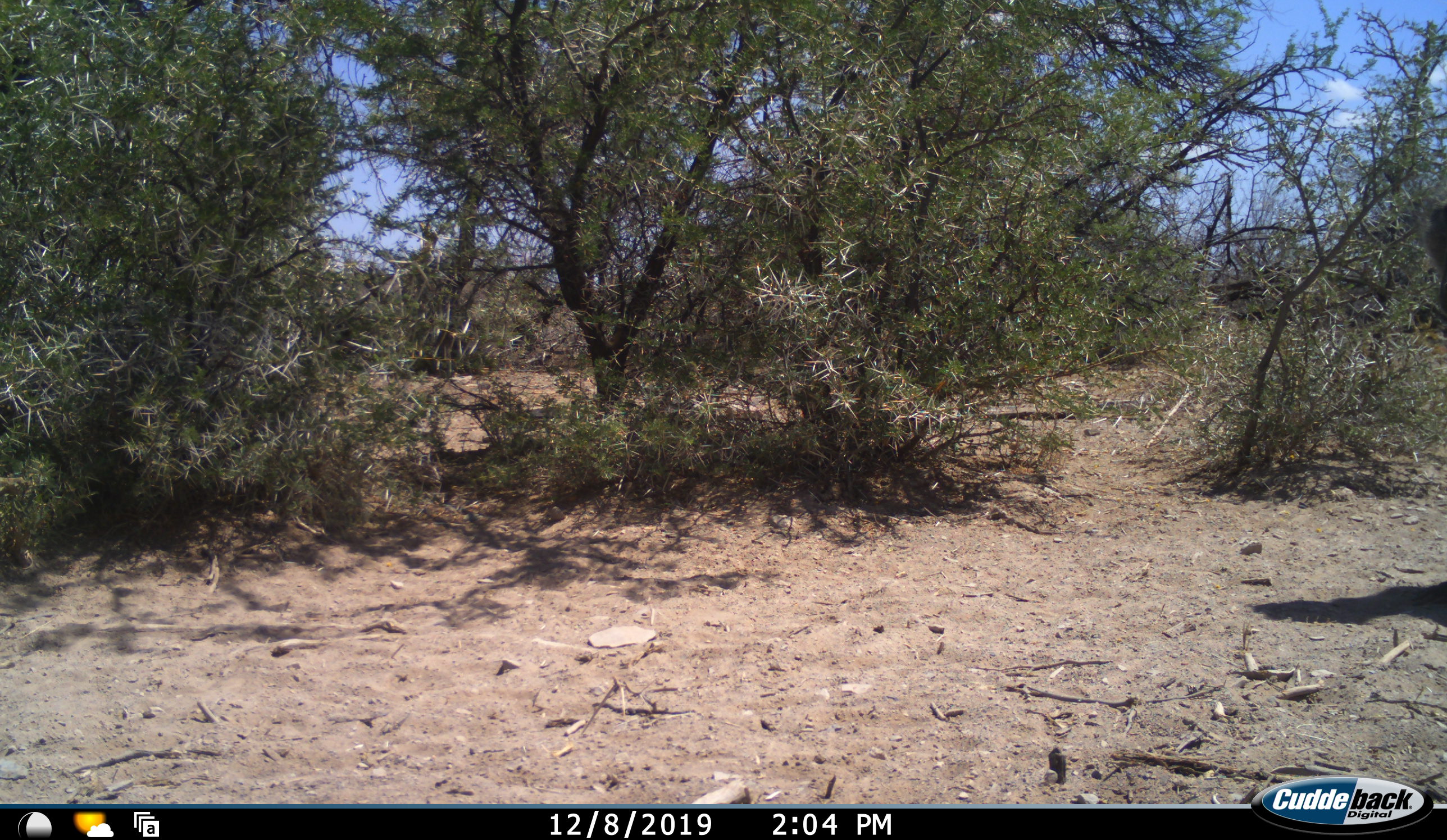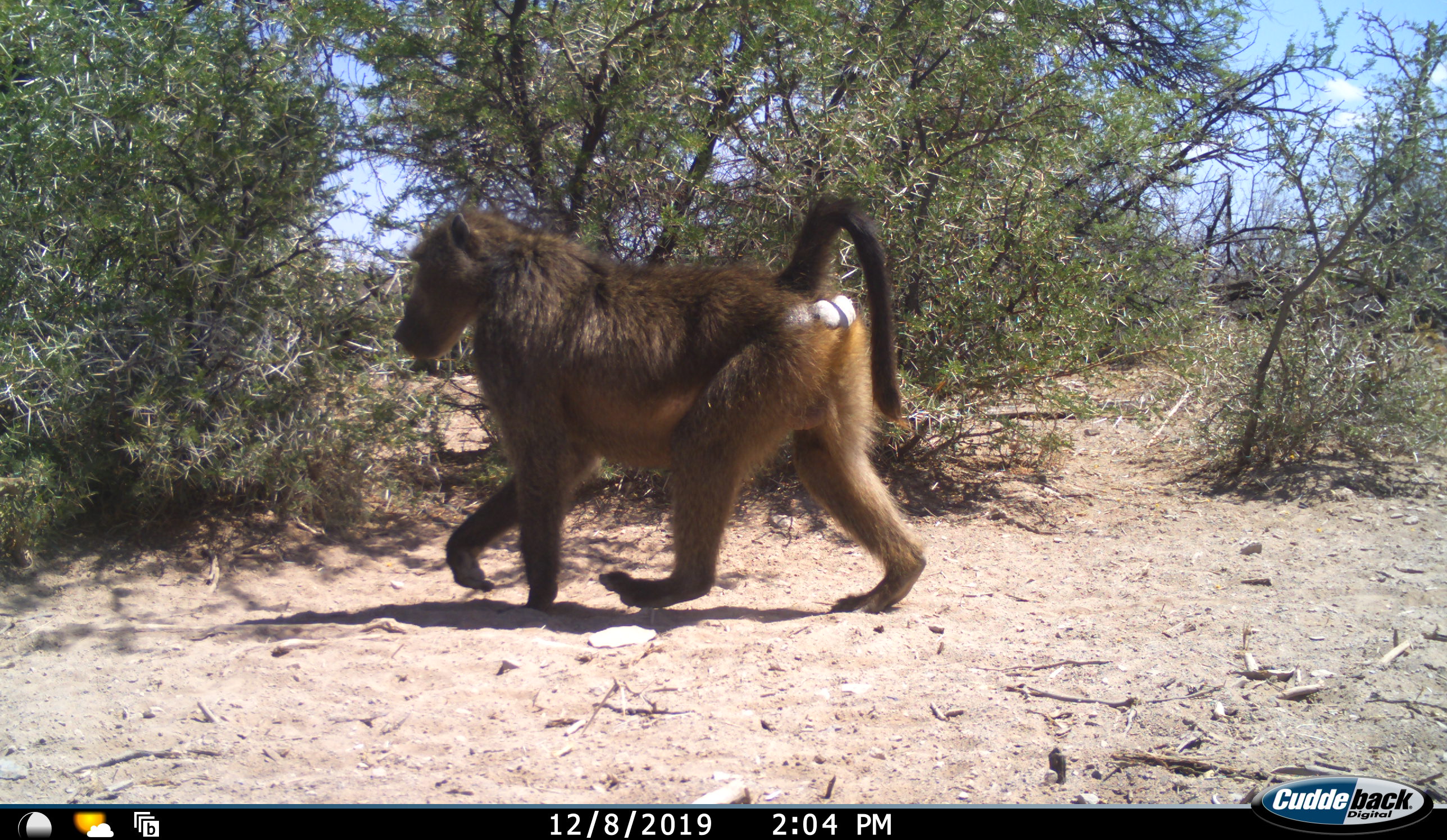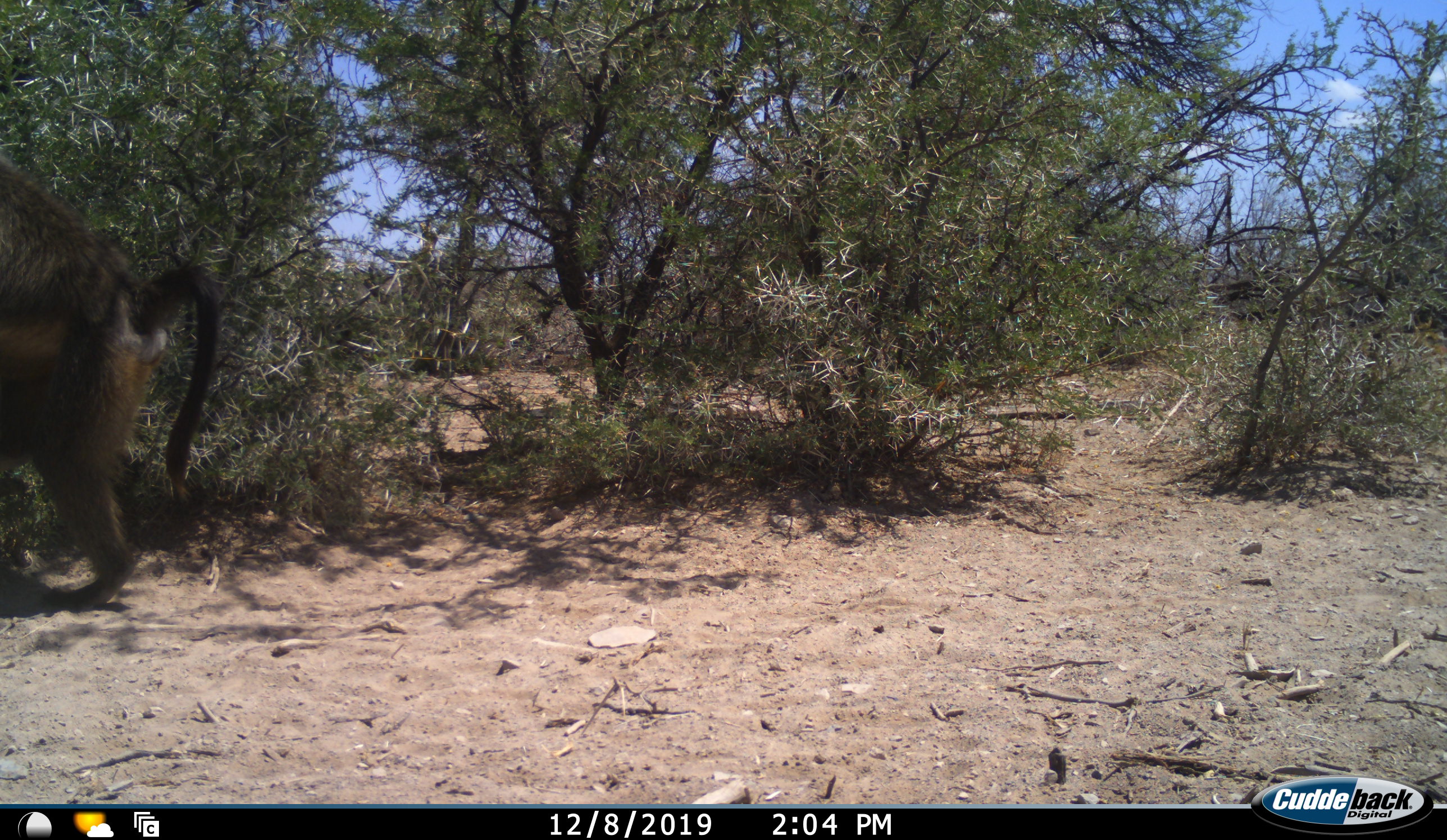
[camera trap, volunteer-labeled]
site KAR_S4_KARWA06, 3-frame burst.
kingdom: Animalia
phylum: Chordata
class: Mammalia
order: Primates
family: Cercopithecidae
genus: Papio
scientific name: Papio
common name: baboon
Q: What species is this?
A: Baboon (Papio).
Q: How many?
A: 1.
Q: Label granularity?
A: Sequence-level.